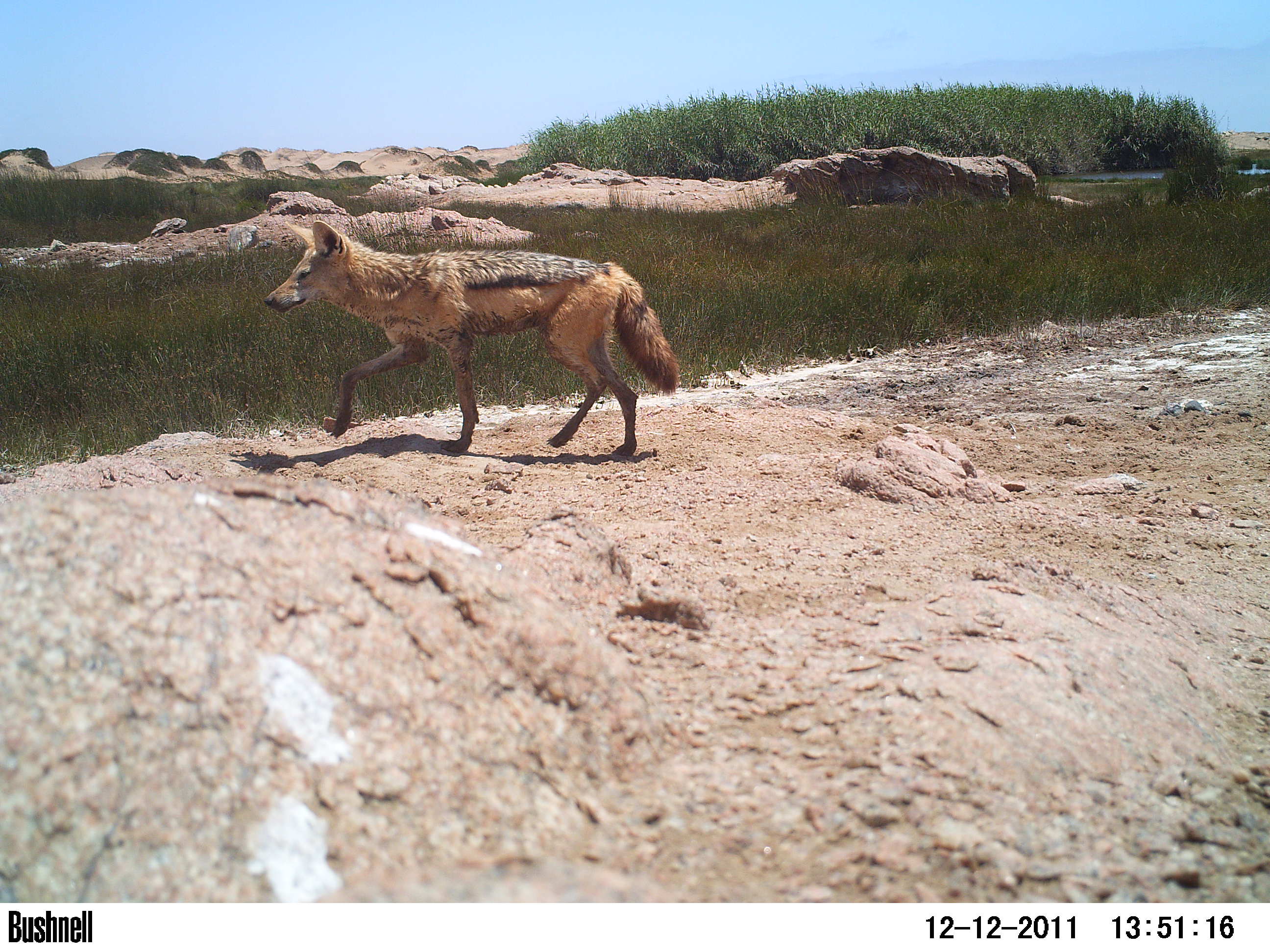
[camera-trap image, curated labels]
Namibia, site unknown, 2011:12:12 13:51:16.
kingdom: Animalia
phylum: Chordata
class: Mammalia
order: Carnivora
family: Canidae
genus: Lupulella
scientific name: Lupulella mesomelas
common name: black-backed jackal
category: canis mesomelas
Canis mesomelas (black-backed jackal) (Lupulella mesomelas).